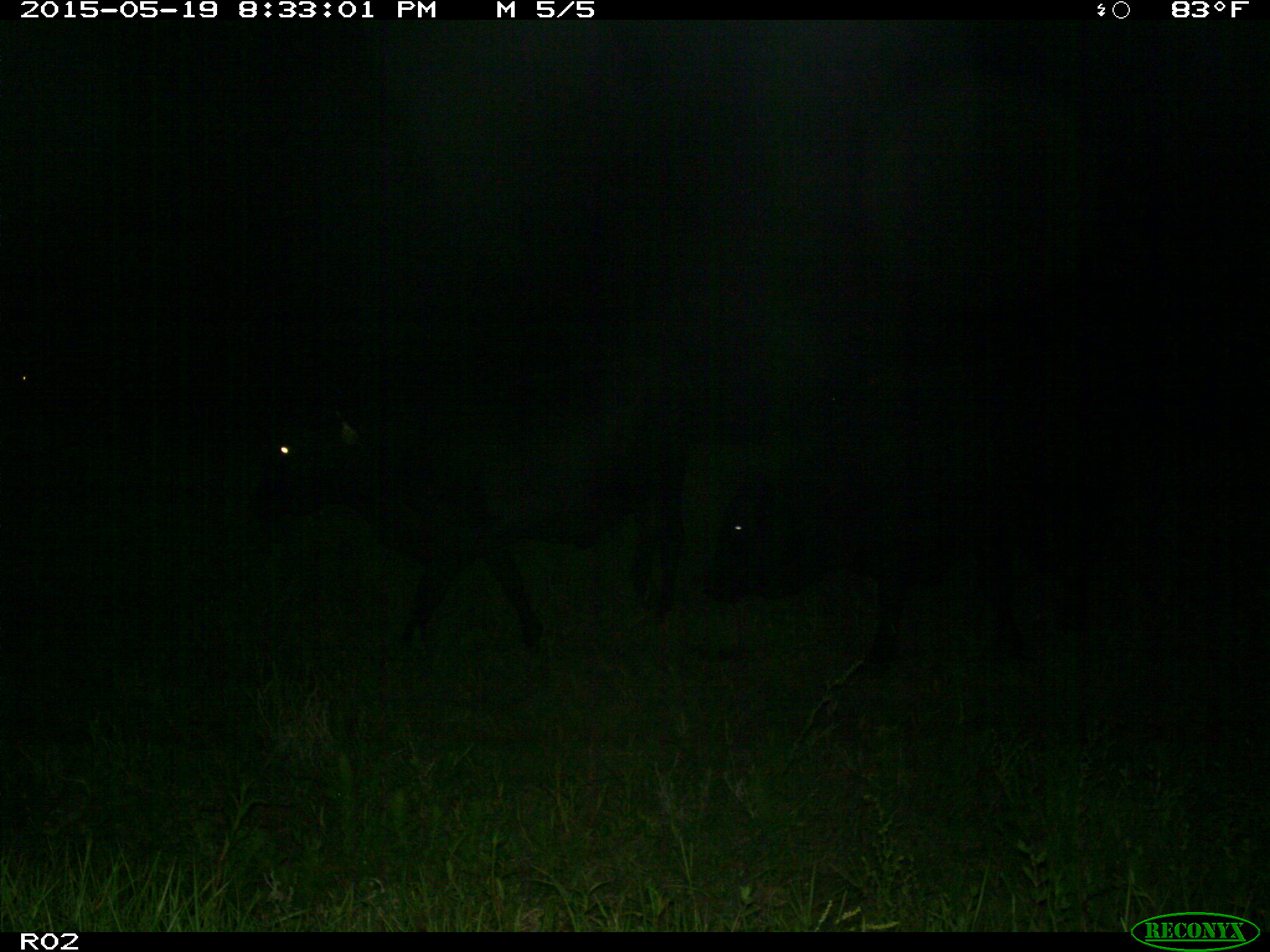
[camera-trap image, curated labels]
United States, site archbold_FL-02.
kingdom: Animalia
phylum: Chordata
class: Mammalia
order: Artiodactyla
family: Bovidae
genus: Bos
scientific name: Bos taurus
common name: domestic cow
Bos taurus (domestic cow).